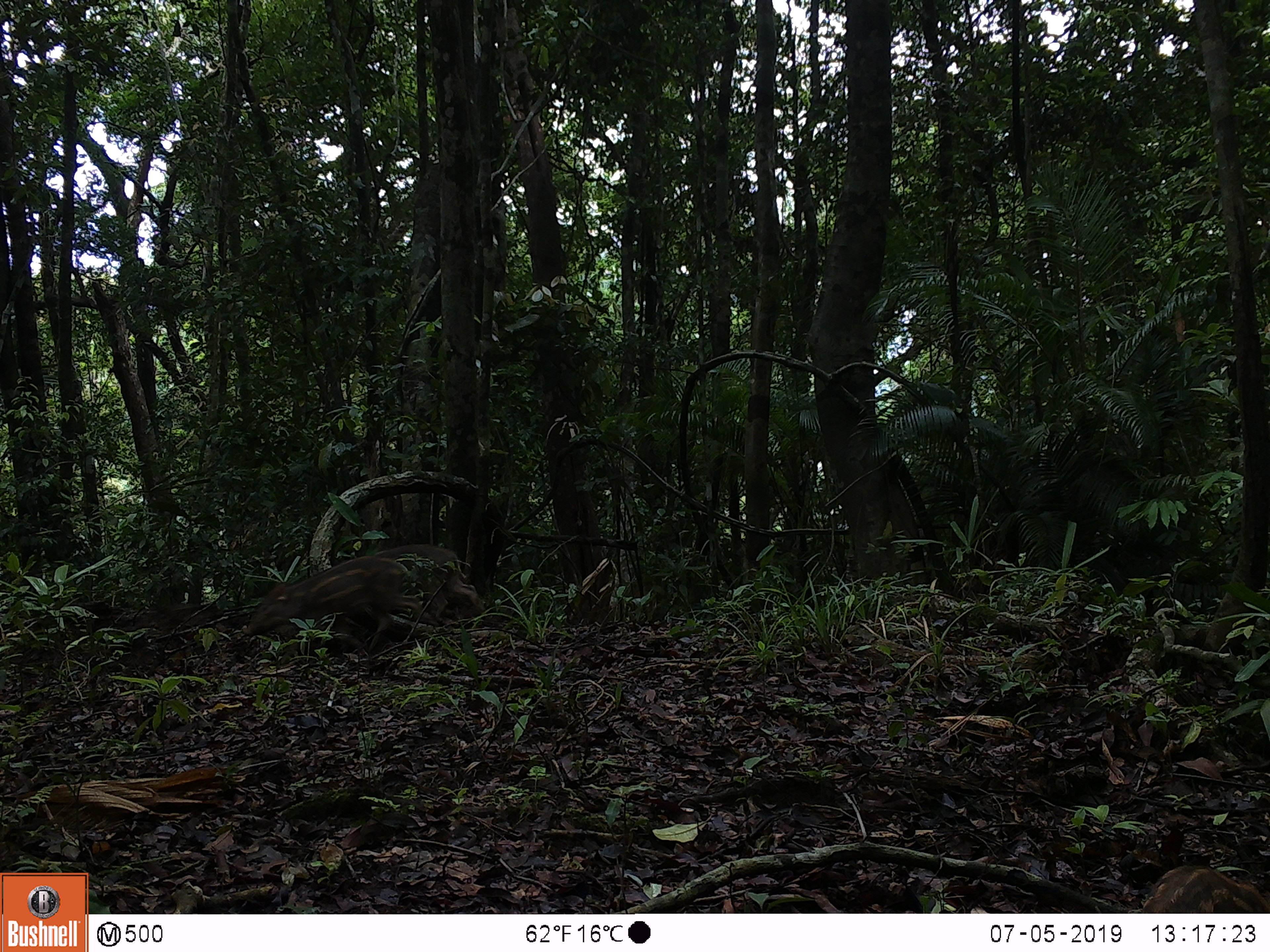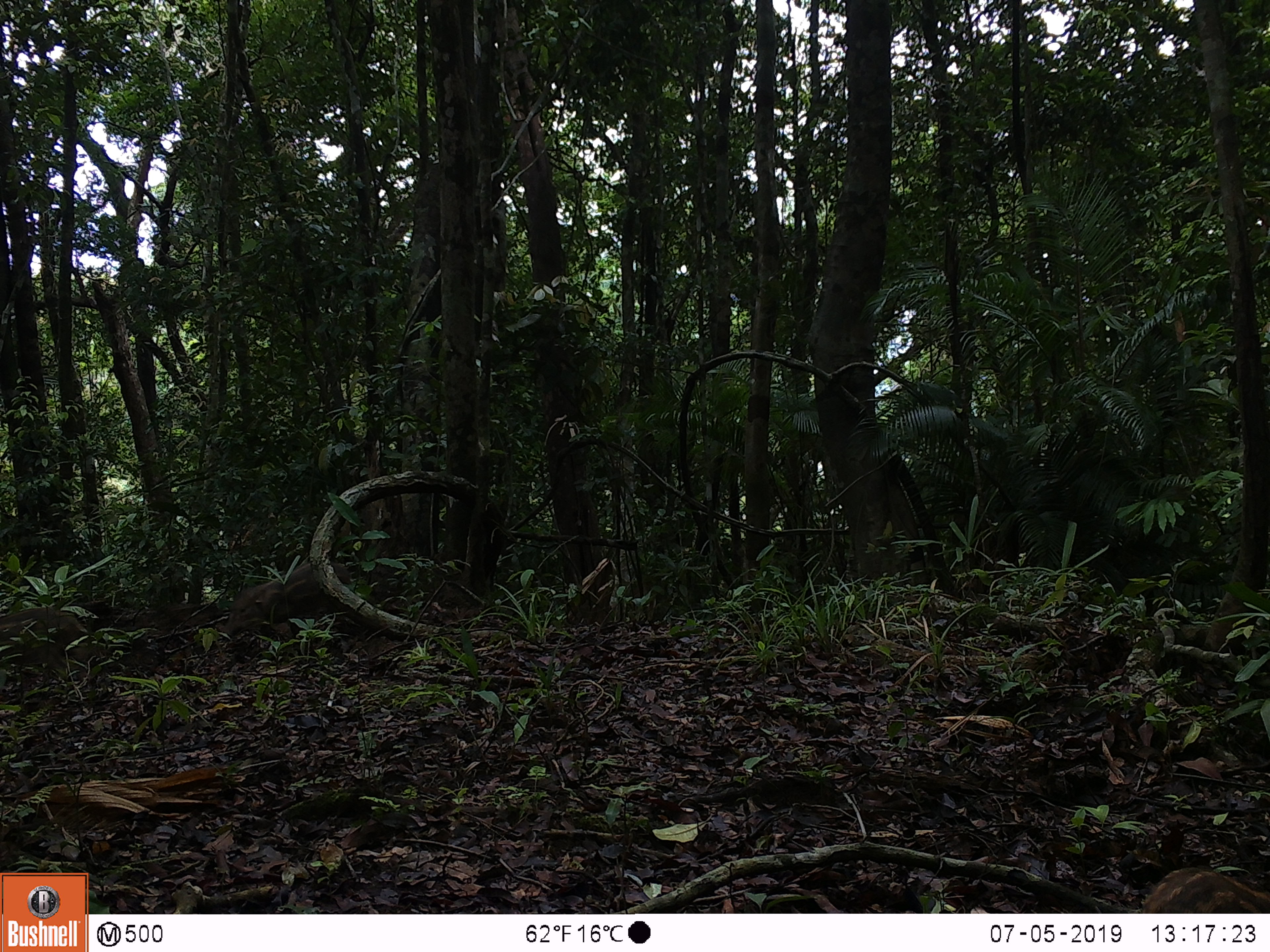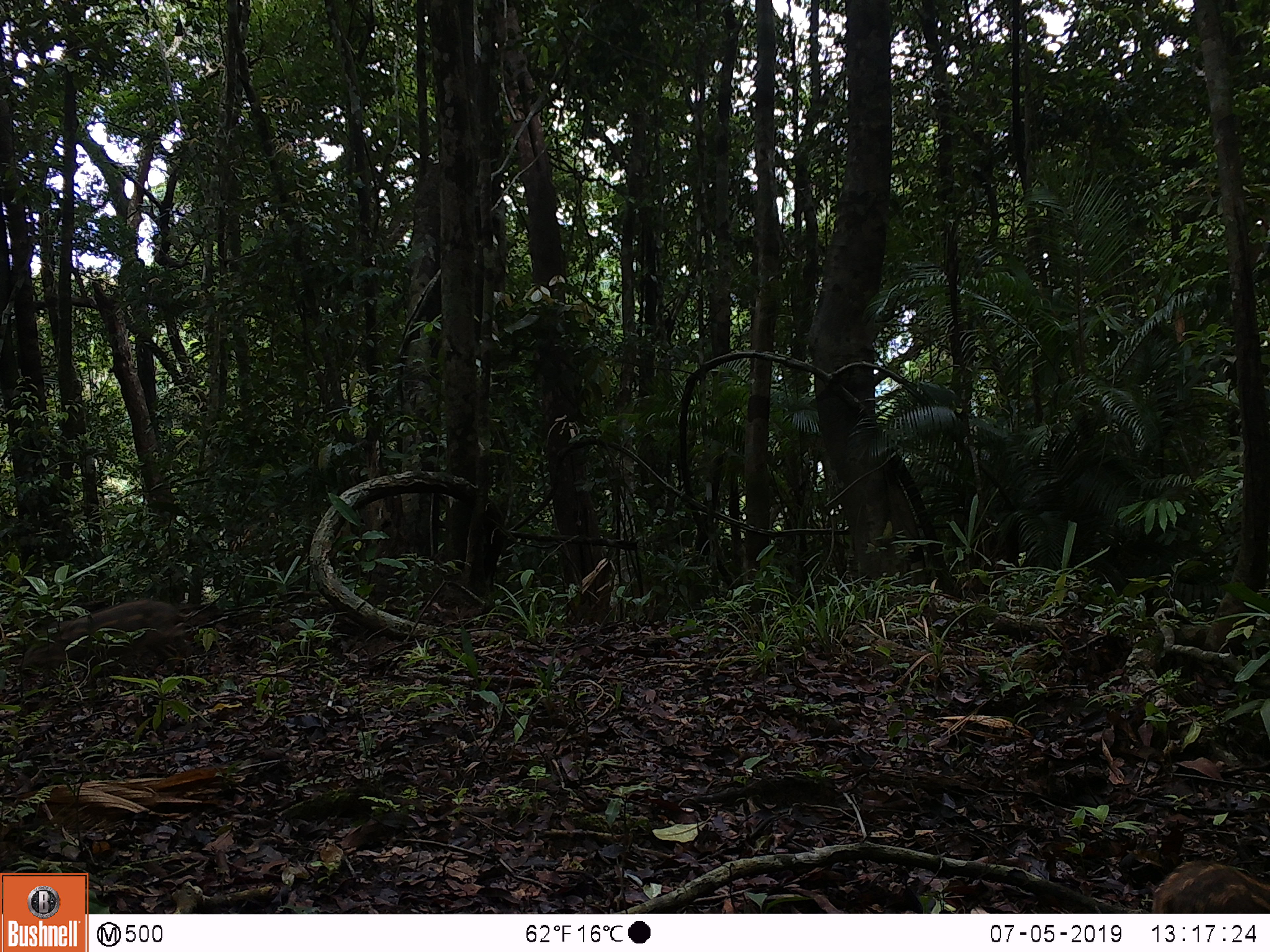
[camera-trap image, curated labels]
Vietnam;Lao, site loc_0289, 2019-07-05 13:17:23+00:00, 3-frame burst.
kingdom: Animalia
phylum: Chordata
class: Mammalia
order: Artiodactyla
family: Suidae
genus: Sus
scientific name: Sus scrofa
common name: eurasian wild pig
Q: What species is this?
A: Eurasian wild pig (Sus scrofa).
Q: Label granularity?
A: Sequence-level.